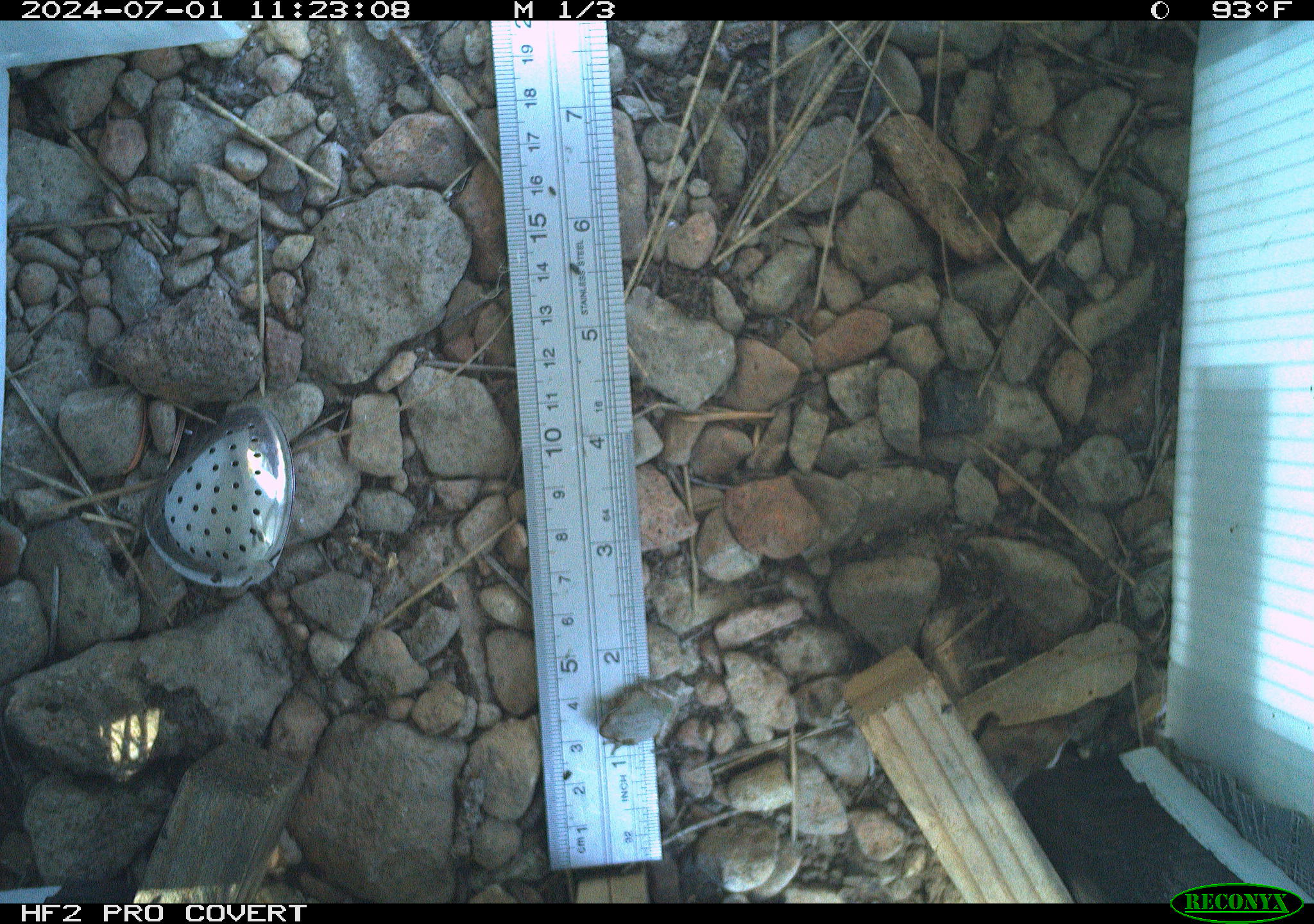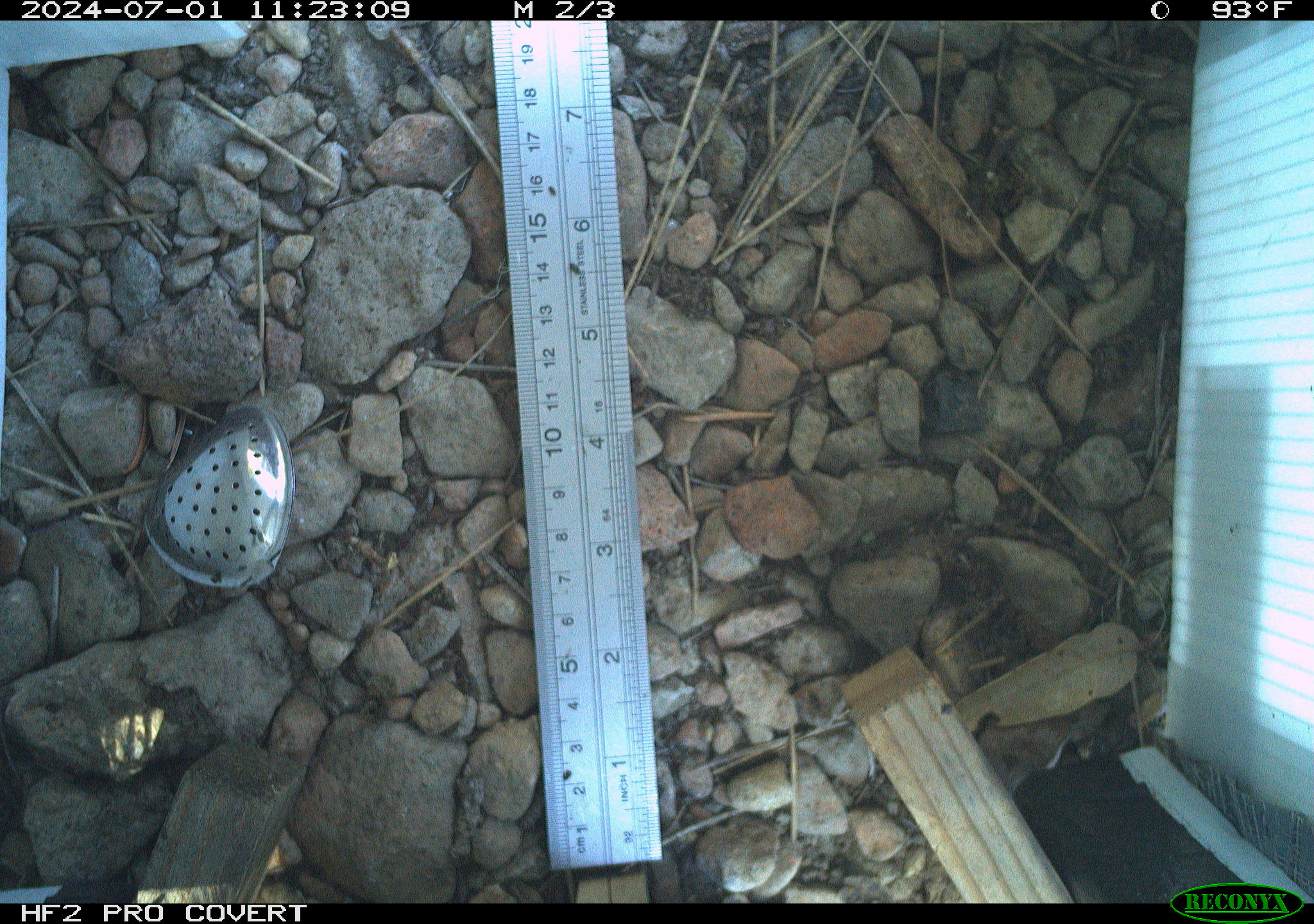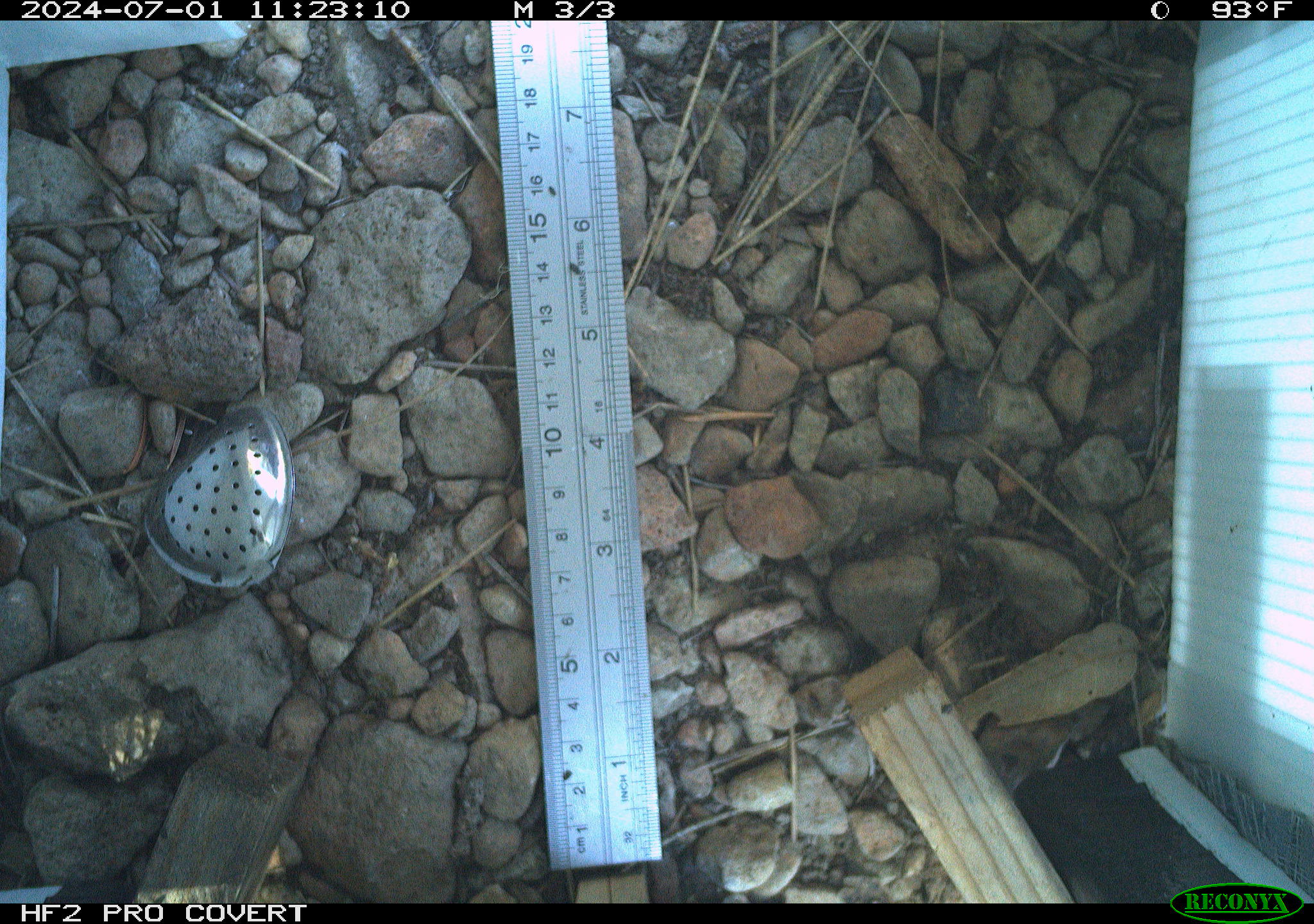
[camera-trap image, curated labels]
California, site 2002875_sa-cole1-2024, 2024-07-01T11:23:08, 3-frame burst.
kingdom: Animalia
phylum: Chordata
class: Amphibia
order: Anura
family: Hylidae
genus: Pseudacris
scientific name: Pseudacris regilla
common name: sierran treefrog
Sierran treefrog (Pseudacris regilla).